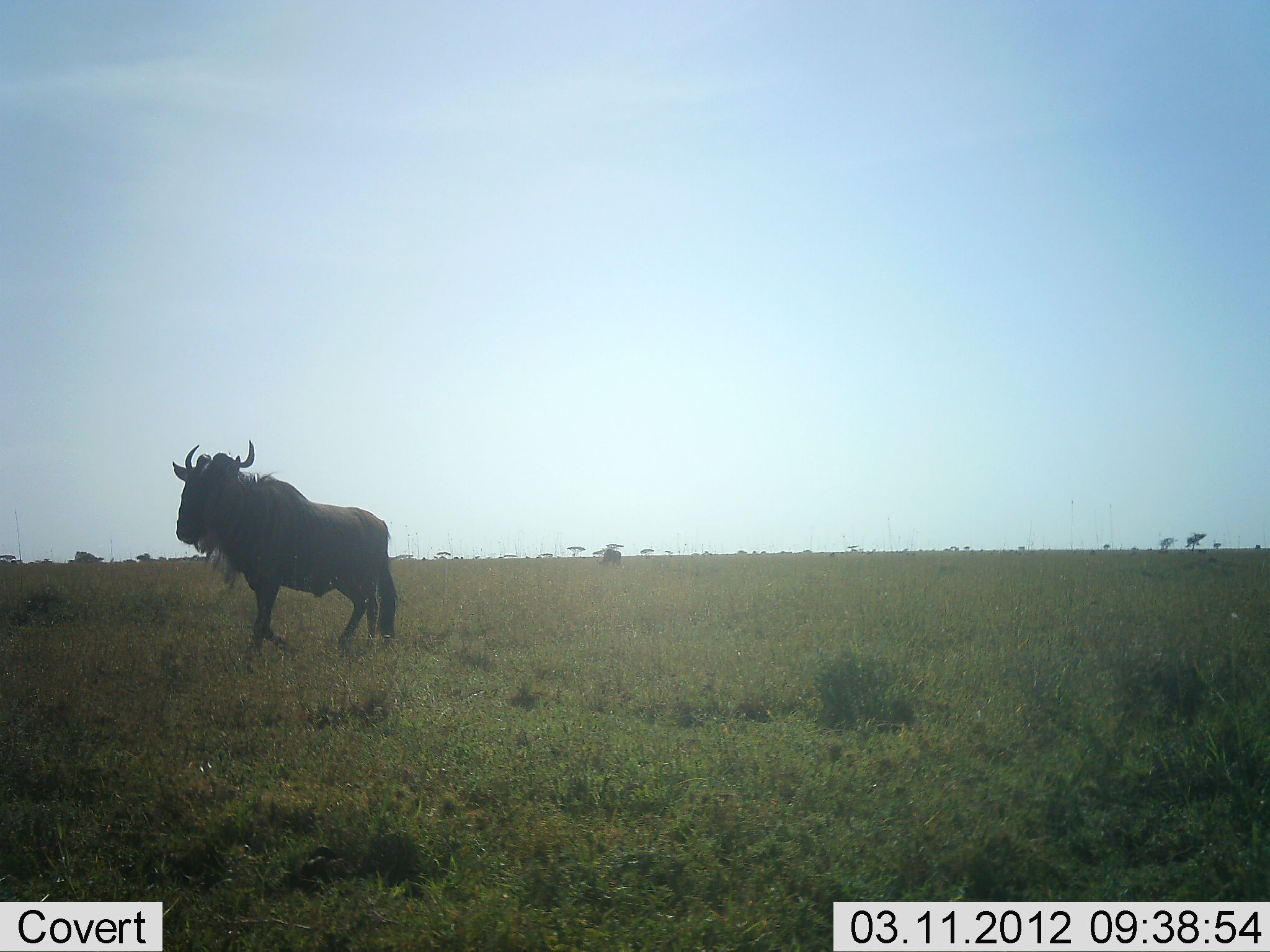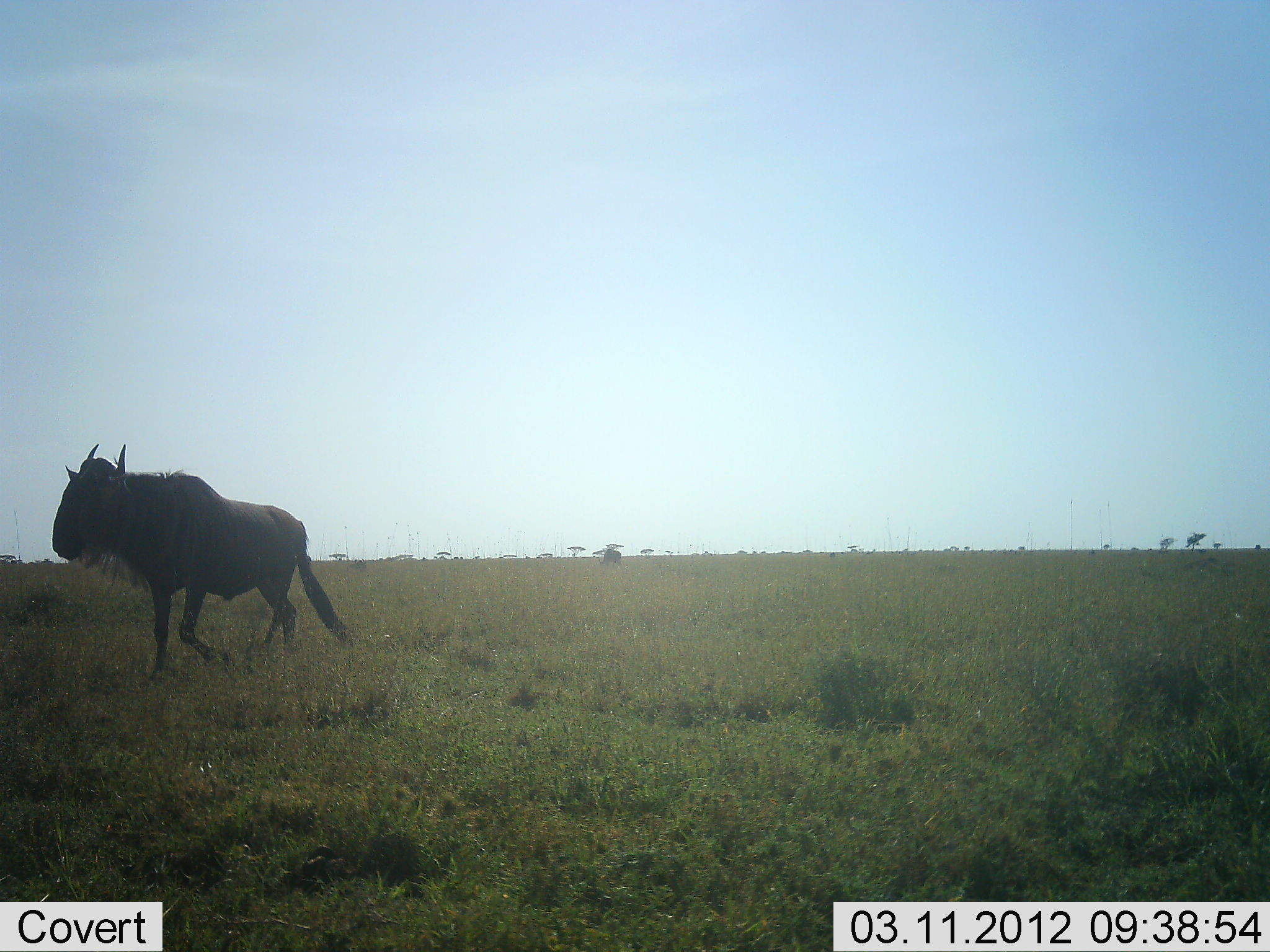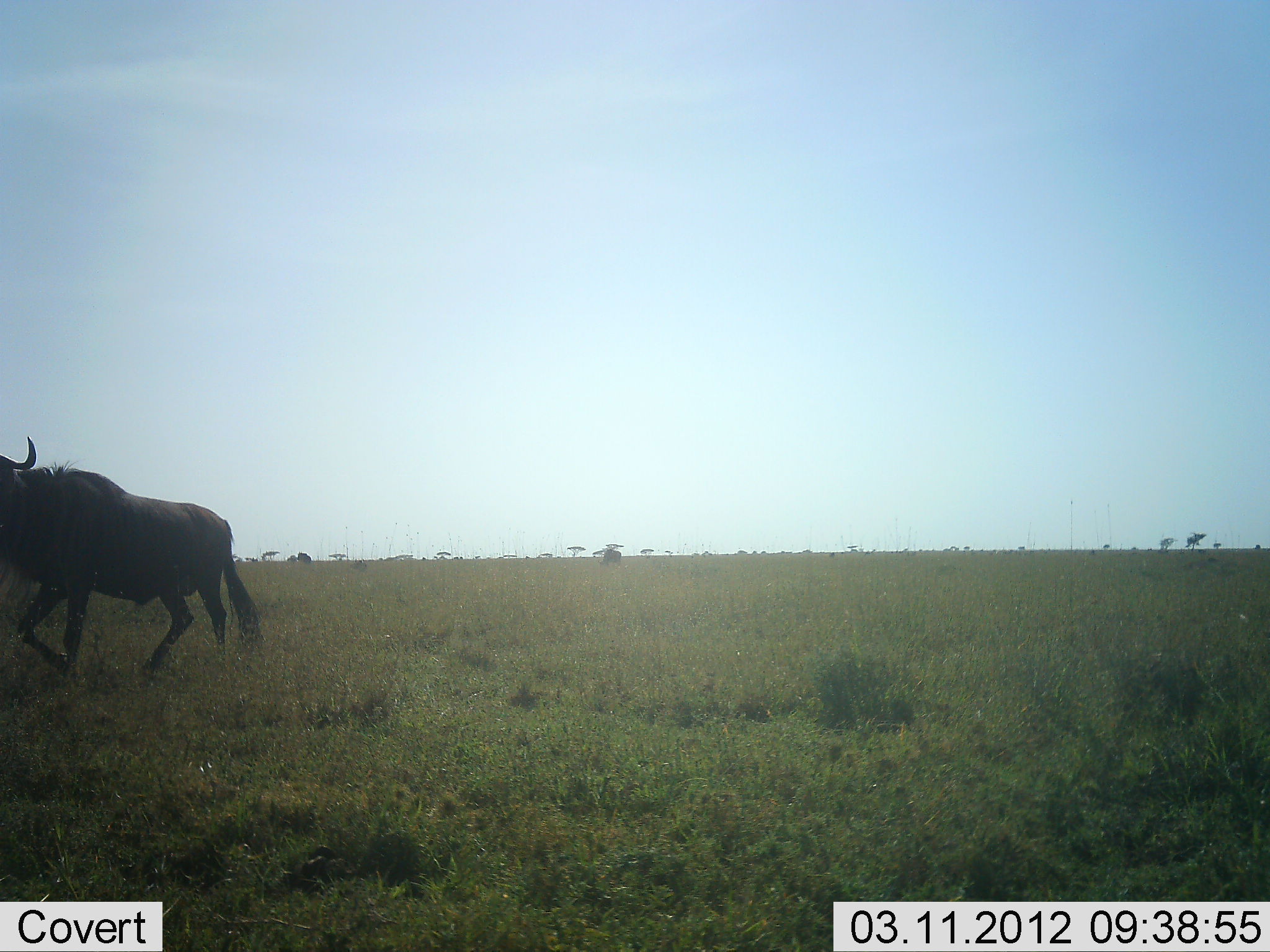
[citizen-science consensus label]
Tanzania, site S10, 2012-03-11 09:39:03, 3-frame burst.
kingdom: Animalia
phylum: Chordata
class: Mammalia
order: Artiodactyla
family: Bovidae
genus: Connochaetes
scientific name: Connochaetes taurinus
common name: blue wildebeest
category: wildebeest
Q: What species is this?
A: Wildebeest (blue wildebeest) (Connochaetes taurinus).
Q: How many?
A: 1.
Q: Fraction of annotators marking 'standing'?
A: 0%.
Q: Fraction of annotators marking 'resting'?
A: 0%.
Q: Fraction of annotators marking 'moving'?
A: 100%.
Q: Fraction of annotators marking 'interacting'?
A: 0%.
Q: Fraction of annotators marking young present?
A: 0%.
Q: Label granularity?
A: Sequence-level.